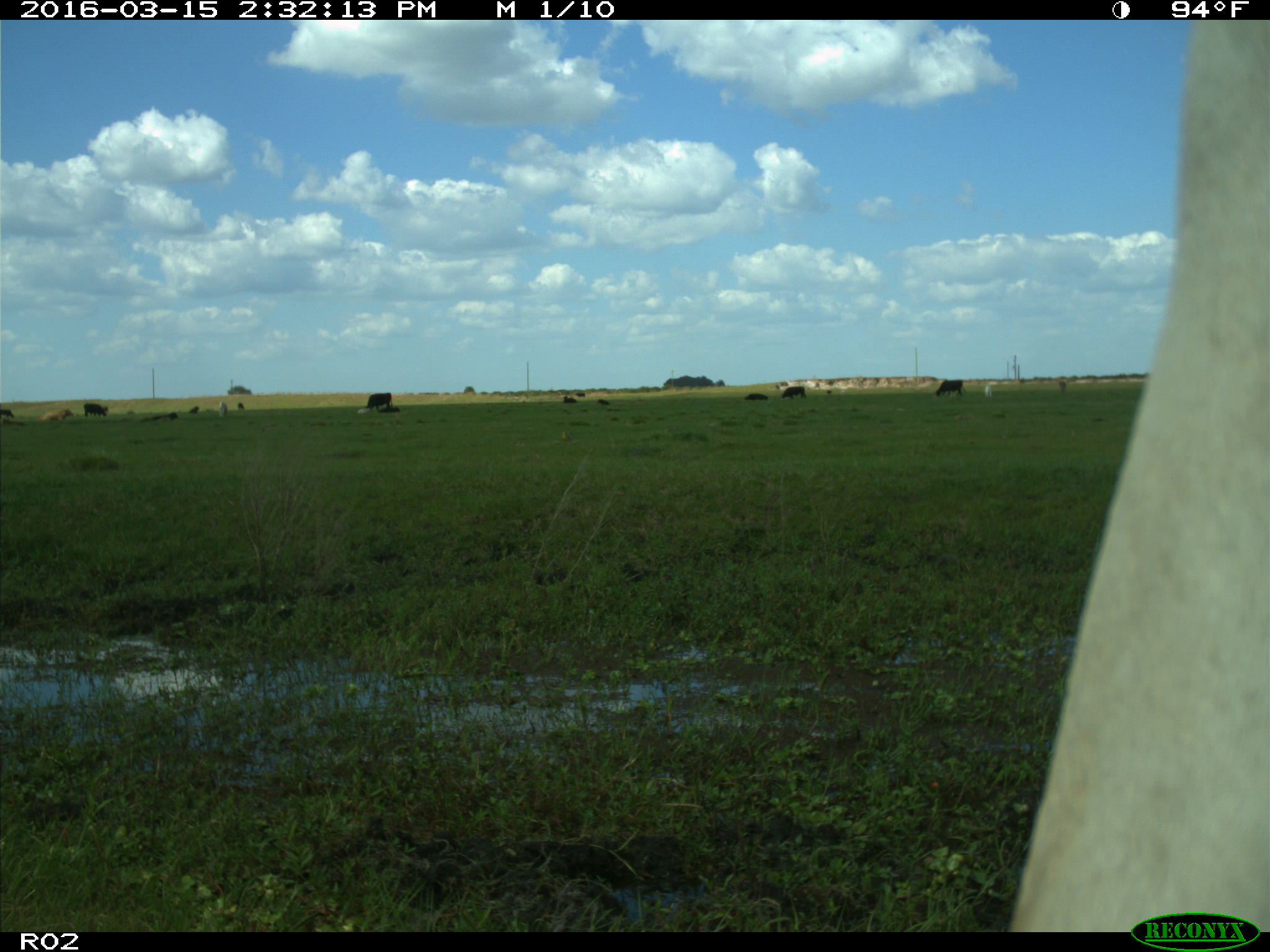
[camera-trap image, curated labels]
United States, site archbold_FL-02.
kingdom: Animalia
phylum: Chordata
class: Mammalia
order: Artiodactyla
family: Bovidae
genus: Bos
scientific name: Bos taurus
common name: domestic cow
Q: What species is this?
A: Bos taurus (domestic cow).